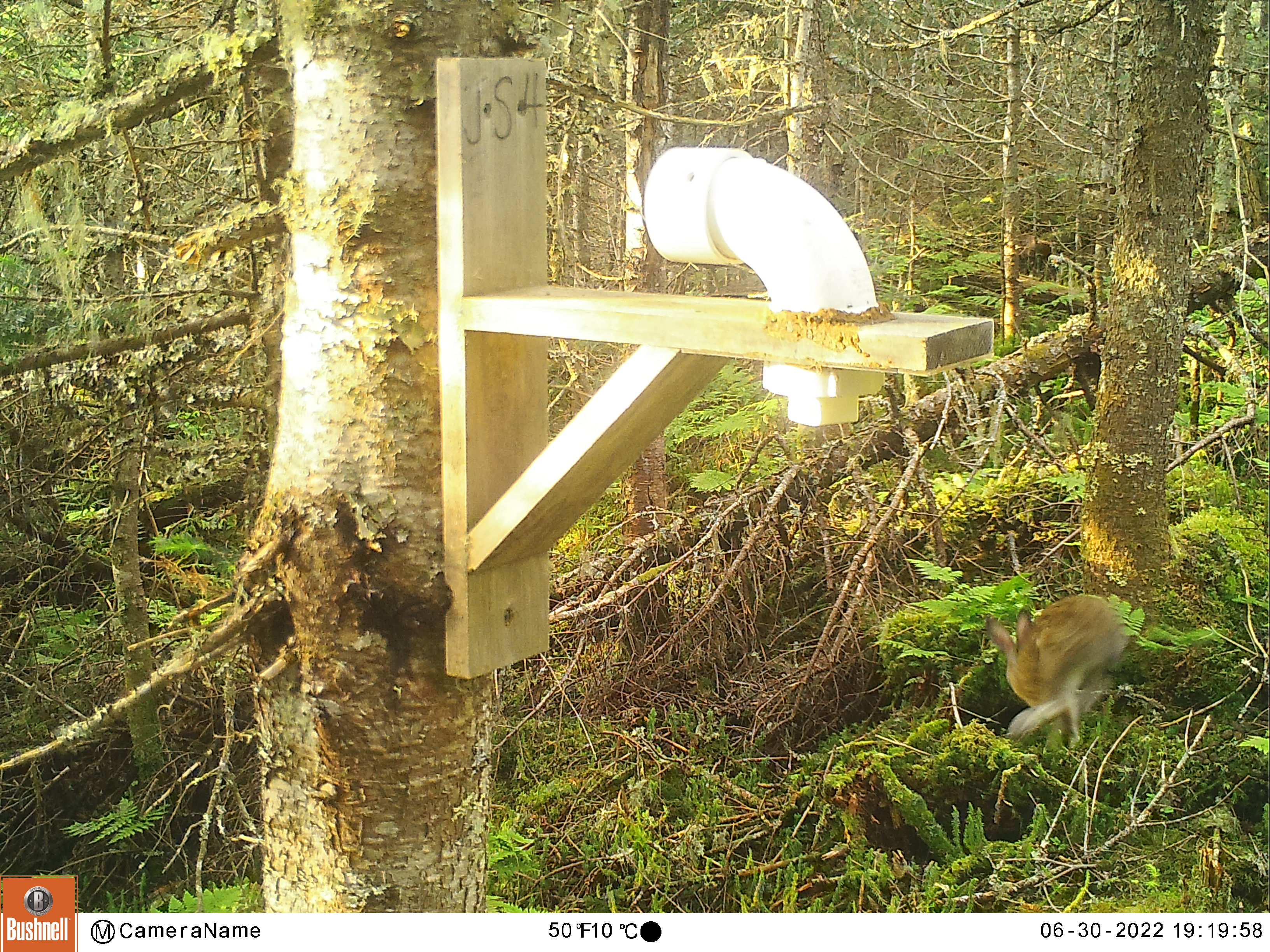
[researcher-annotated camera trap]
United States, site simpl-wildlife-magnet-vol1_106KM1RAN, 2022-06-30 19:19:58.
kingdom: Animalia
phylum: Chordata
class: Mammalia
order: Lagomorpha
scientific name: Lagomorpha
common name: rabbit or hare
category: rabbit or hare sp.